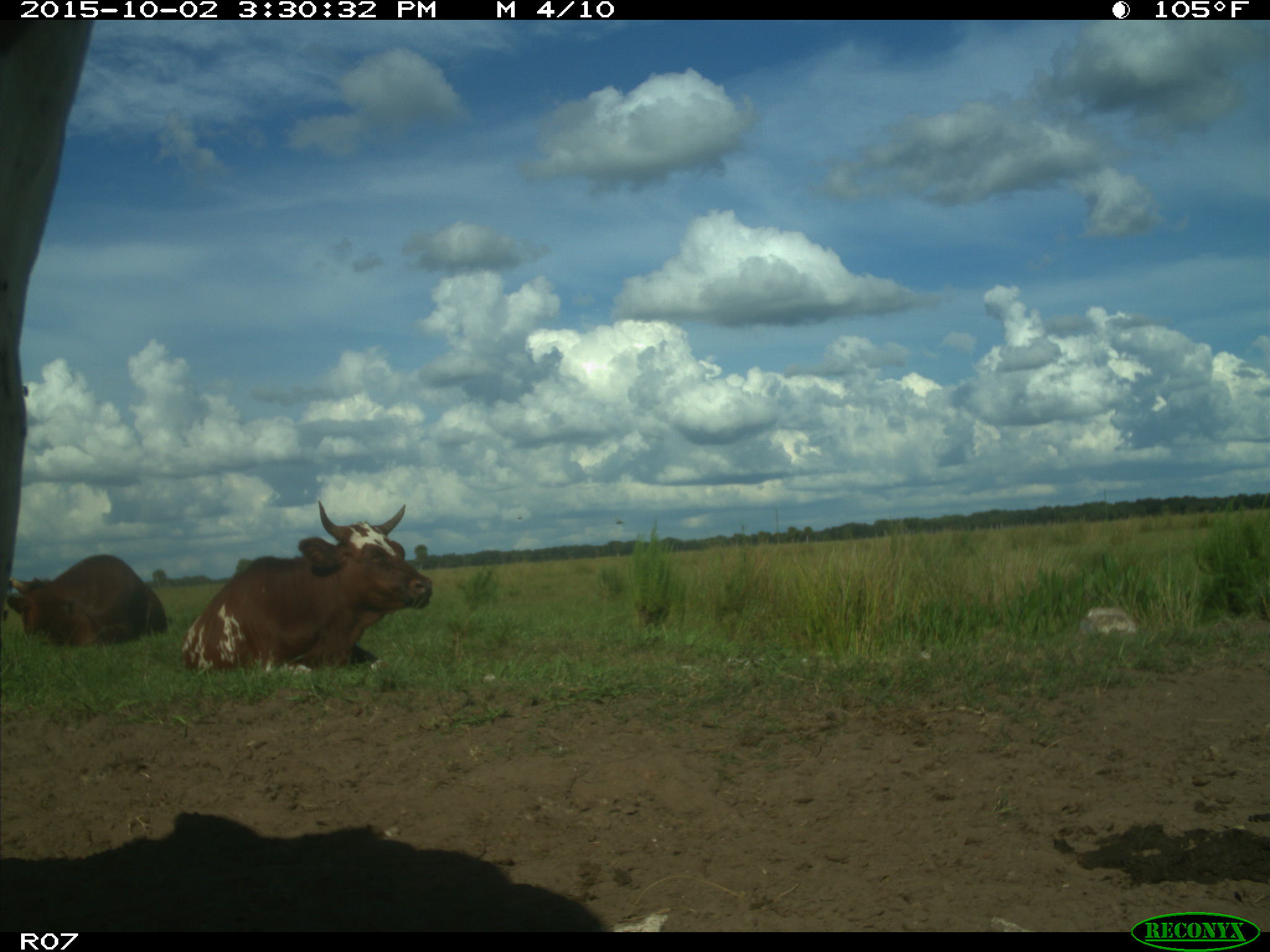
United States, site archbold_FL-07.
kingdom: Animalia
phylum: Chordata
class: Mammalia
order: Artiodactyla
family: Bovidae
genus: Bos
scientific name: Bos taurus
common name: domestic cow